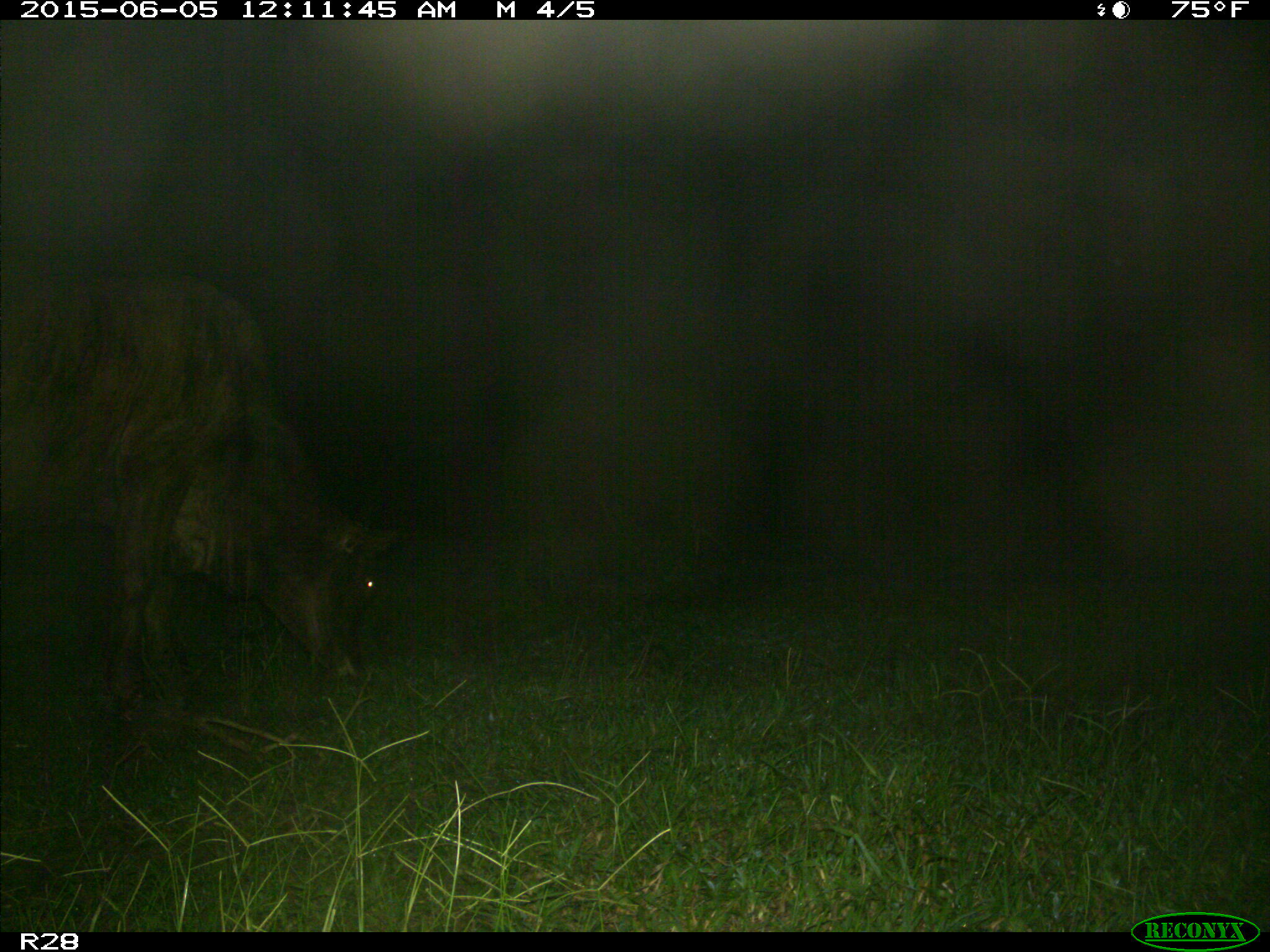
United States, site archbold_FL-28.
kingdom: Animalia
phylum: Chordata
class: Mammalia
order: Artiodactyla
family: Bovidae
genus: Bos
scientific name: Bos taurus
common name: domestic cow